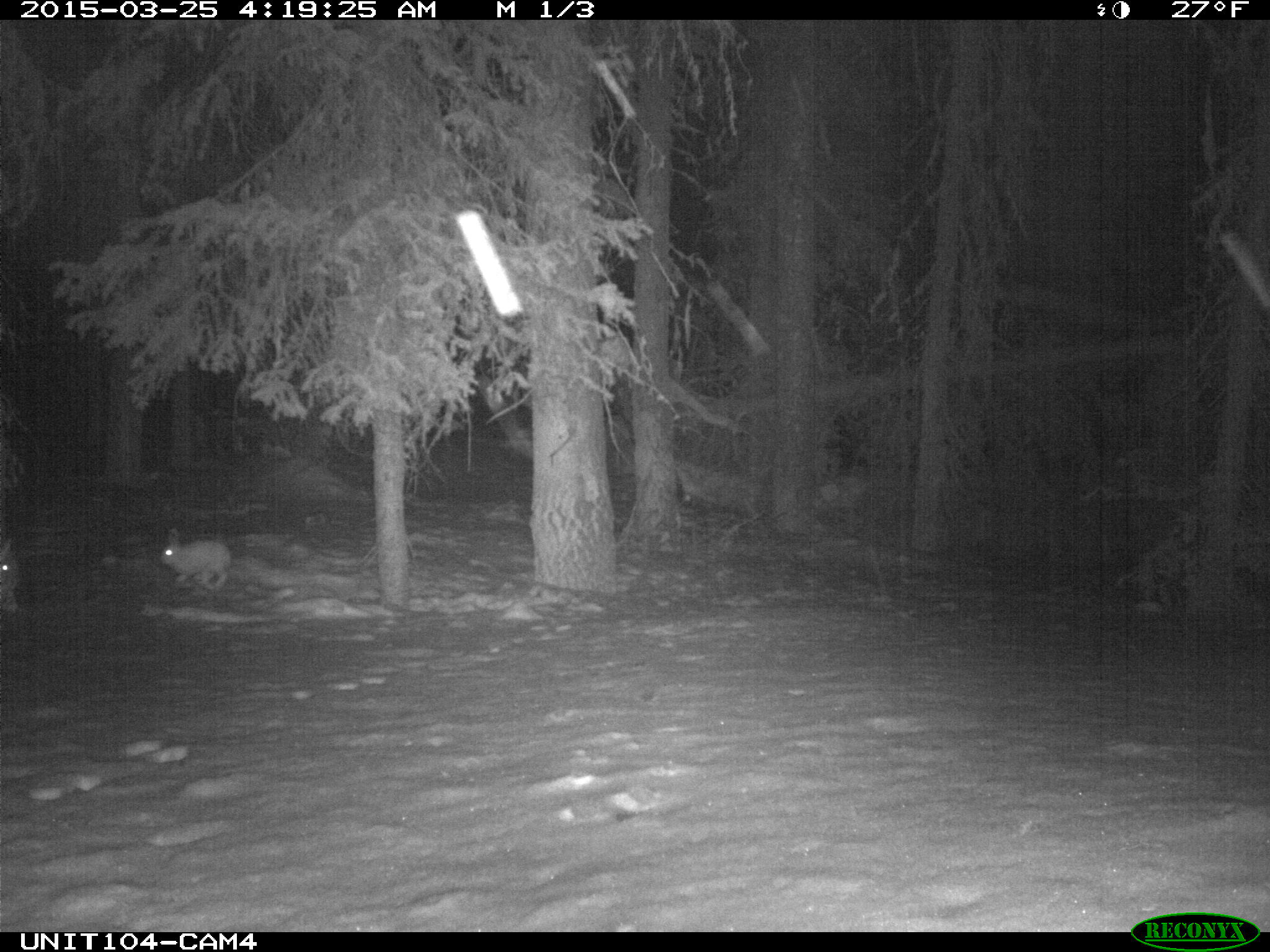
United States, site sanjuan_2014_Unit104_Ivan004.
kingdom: Animalia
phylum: Chordata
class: Mammalia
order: Lagomorpha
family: Leporidae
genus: Lepus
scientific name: Lepus americanus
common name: snowshoe hare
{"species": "Lepus americanus (snowshoe hare)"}